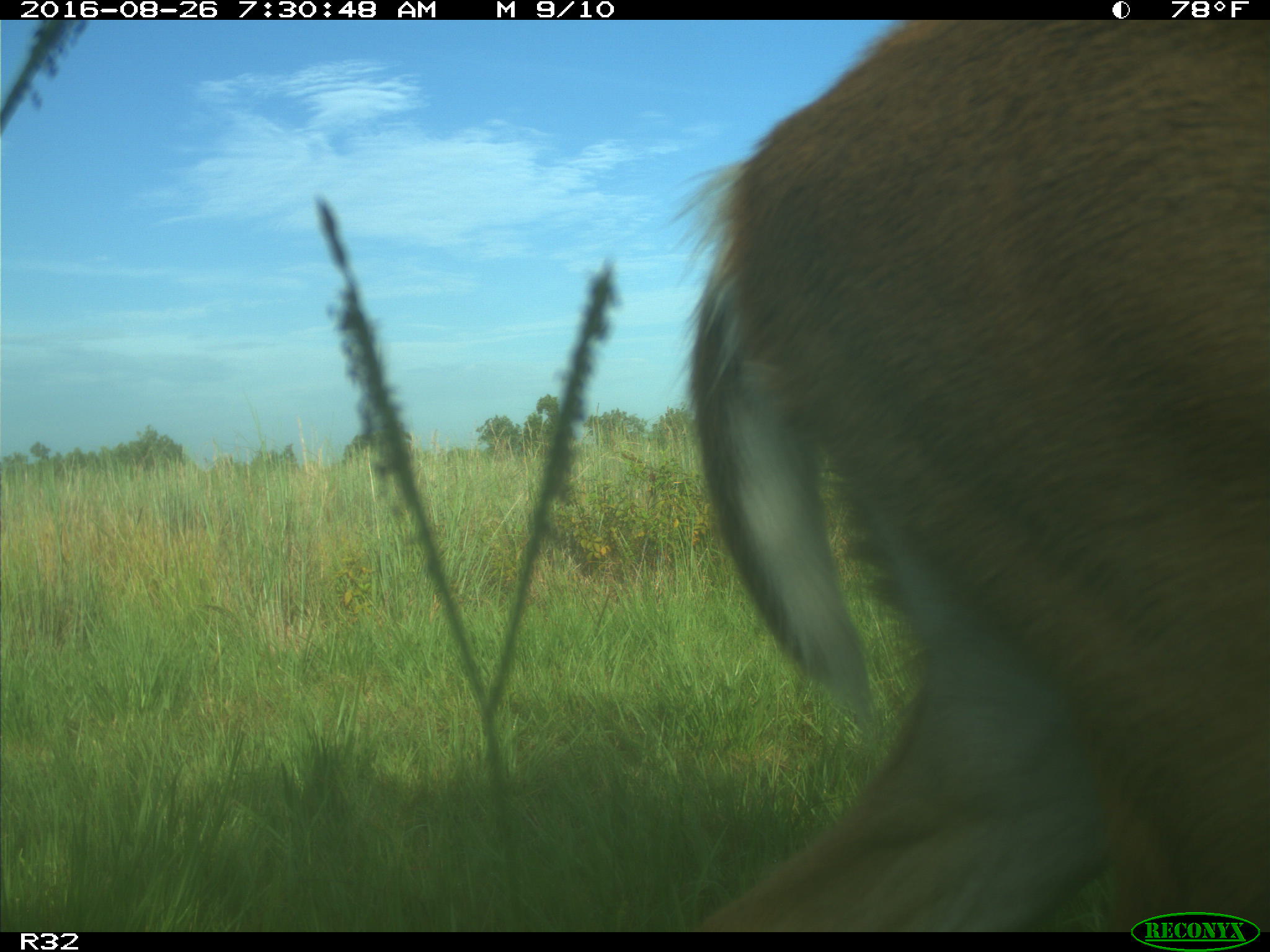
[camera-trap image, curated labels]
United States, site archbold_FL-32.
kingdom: Animalia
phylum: Chordata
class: Mammalia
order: Artiodactyla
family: Cervidae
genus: Odocoileus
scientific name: Odocoileus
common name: deer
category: unidentified deer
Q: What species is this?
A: Unidentified deer (deer) (Odocoileus).